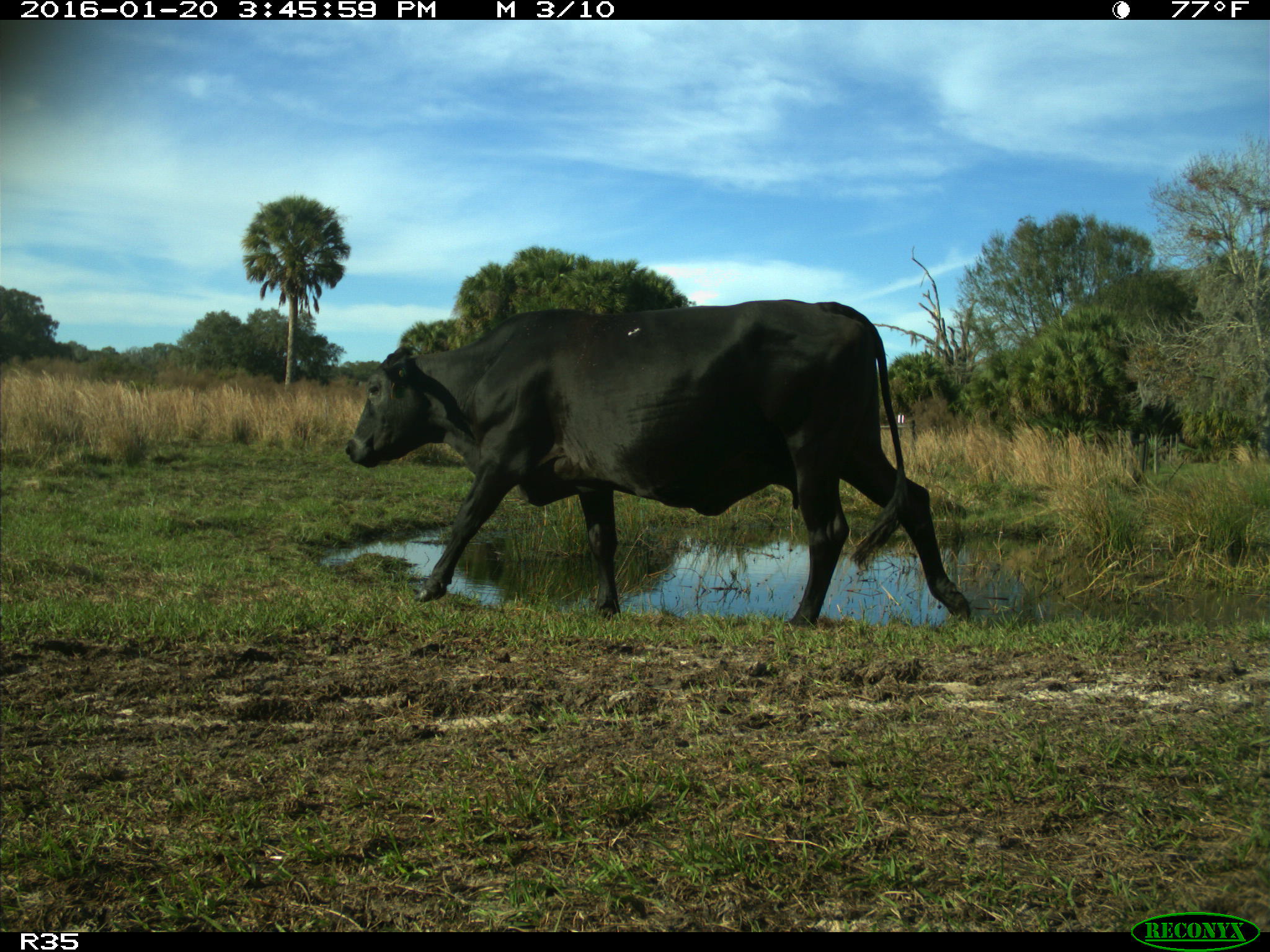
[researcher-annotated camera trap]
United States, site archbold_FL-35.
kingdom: Animalia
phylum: Chordata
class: Mammalia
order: Artiodactyla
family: Bovidae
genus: Bos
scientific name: Bos taurus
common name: domestic cow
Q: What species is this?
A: Bos taurus (domestic cow).